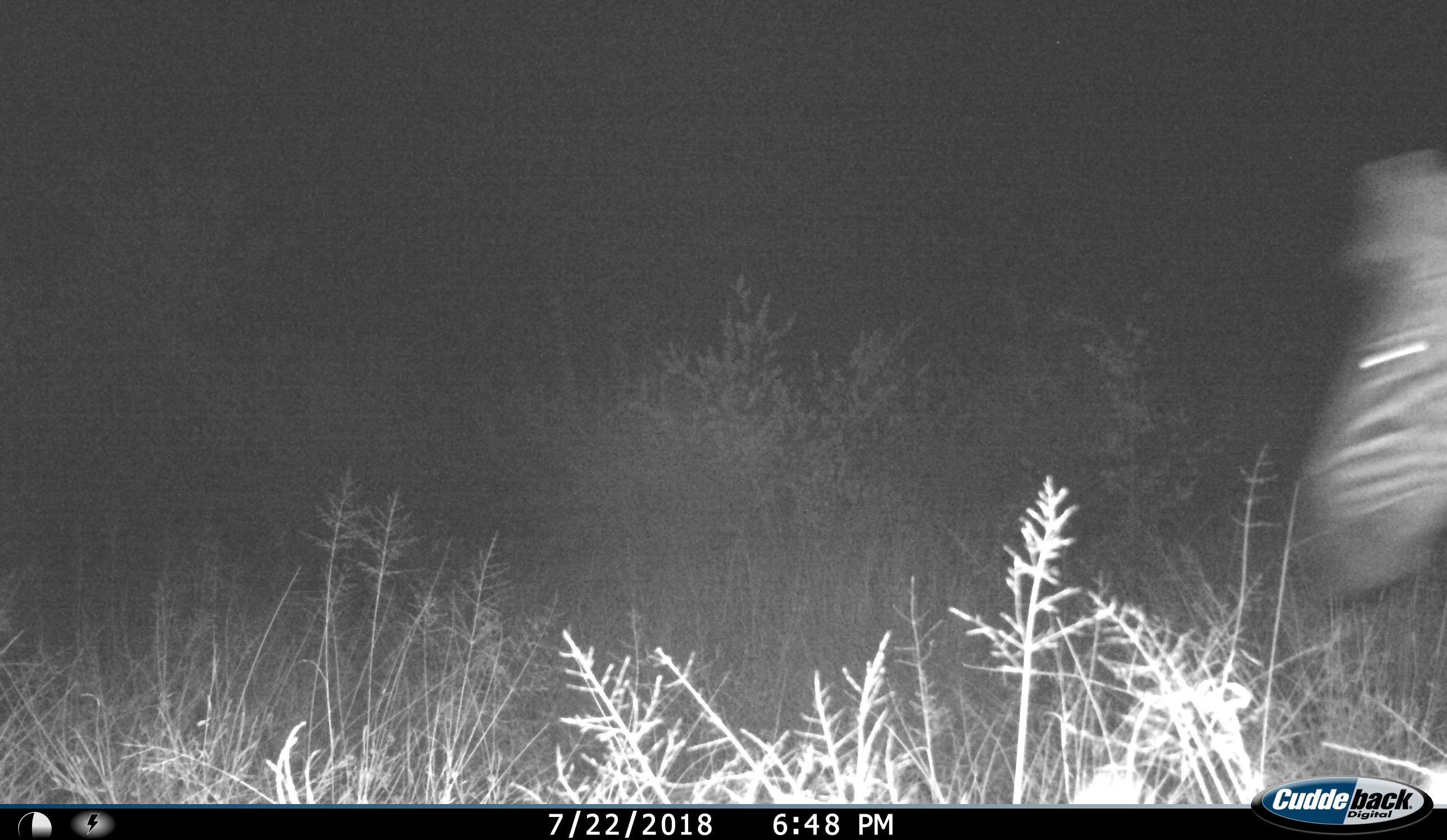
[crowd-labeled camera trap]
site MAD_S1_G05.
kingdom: Animalia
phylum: Chordata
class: Mammalia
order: Perissodactyla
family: Equidae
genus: Equus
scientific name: Equus quagga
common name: plains zebra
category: zebraplains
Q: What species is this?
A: Zebraplains (plains zebra) (Equus quagga).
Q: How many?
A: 1.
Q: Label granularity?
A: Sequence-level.